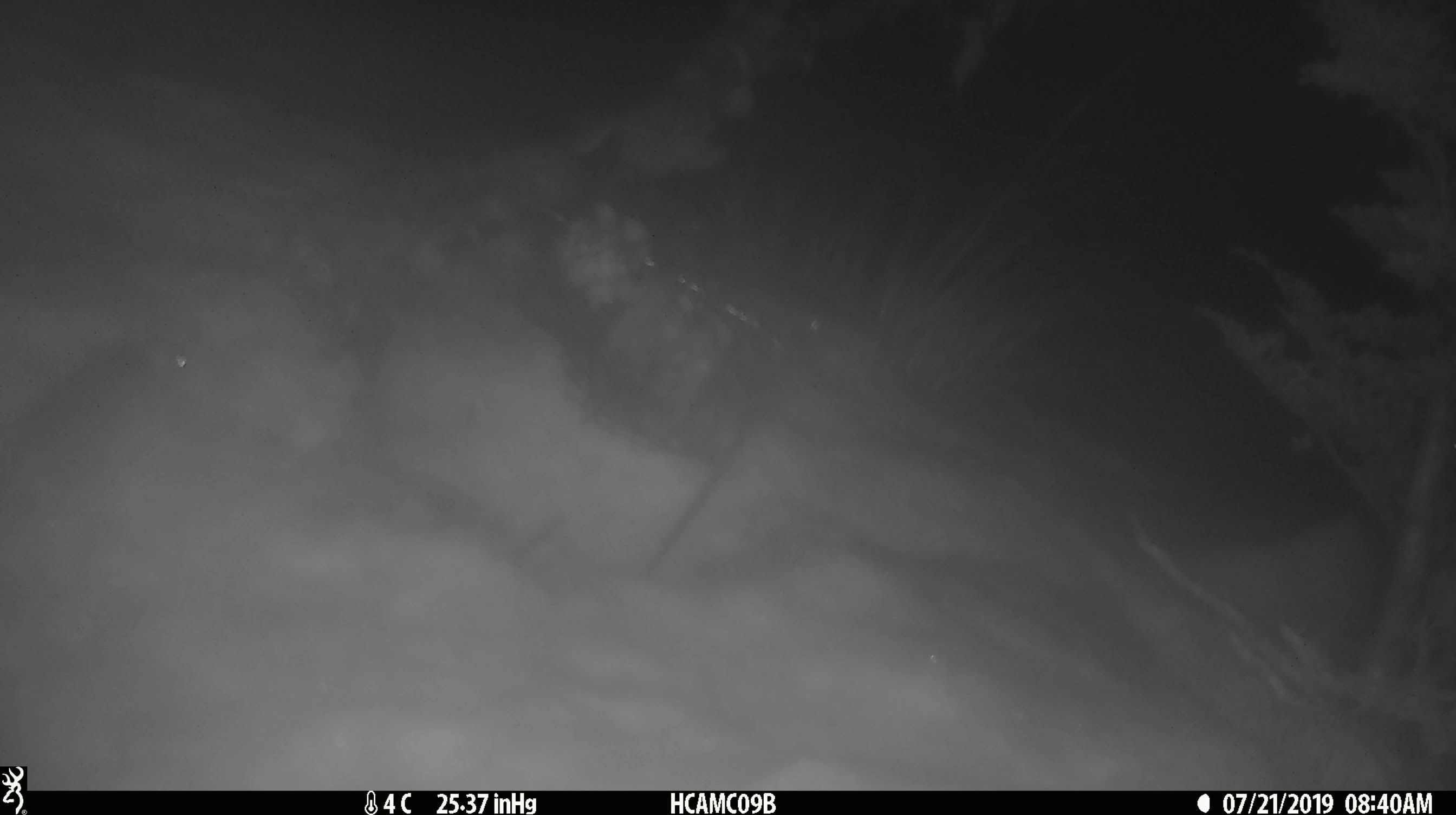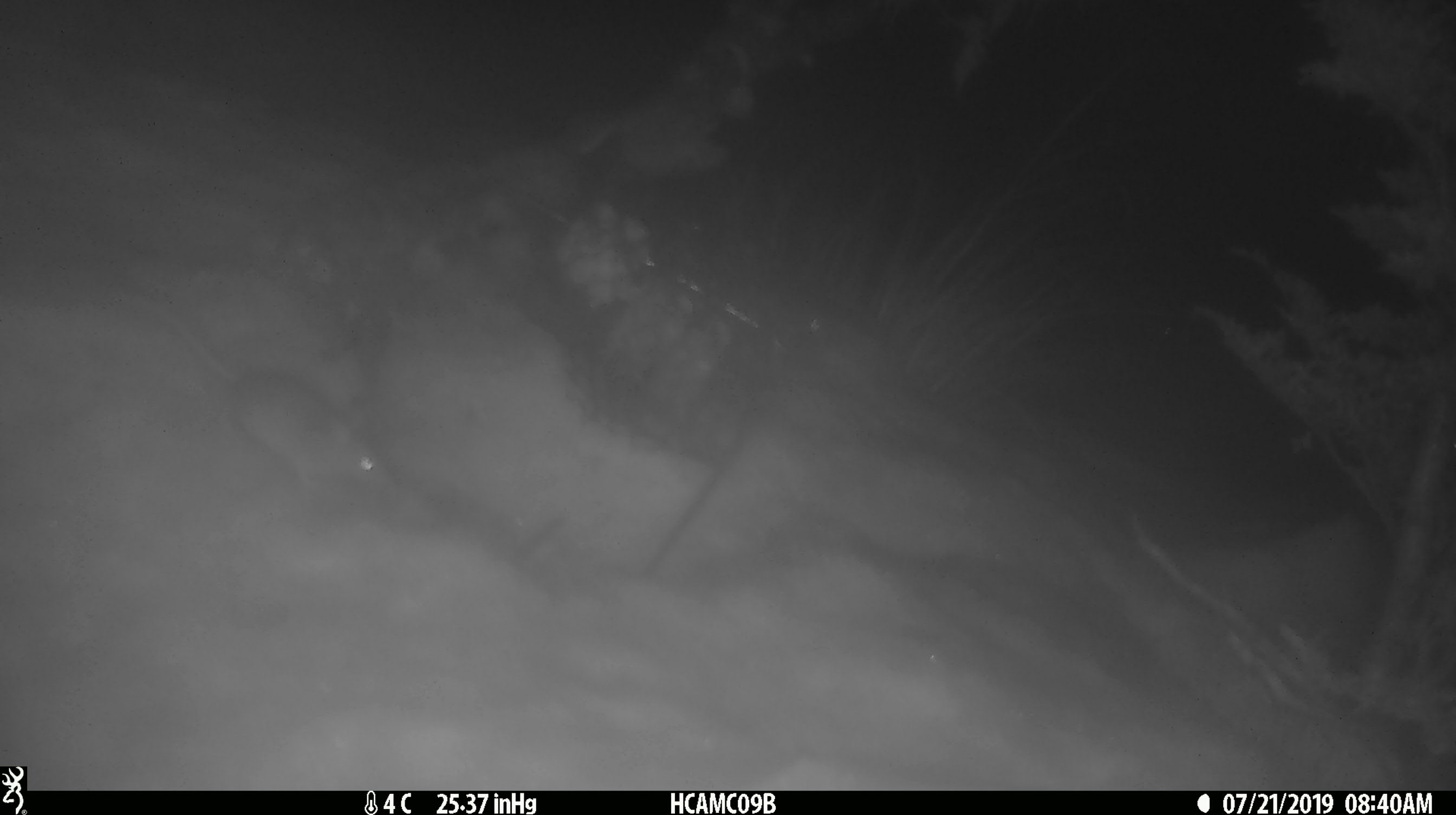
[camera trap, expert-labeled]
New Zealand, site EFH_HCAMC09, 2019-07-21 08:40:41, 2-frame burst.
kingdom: Animalia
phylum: Chordata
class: Mammalia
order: Rodentia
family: Muridae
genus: Mus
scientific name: Mus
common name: mouse